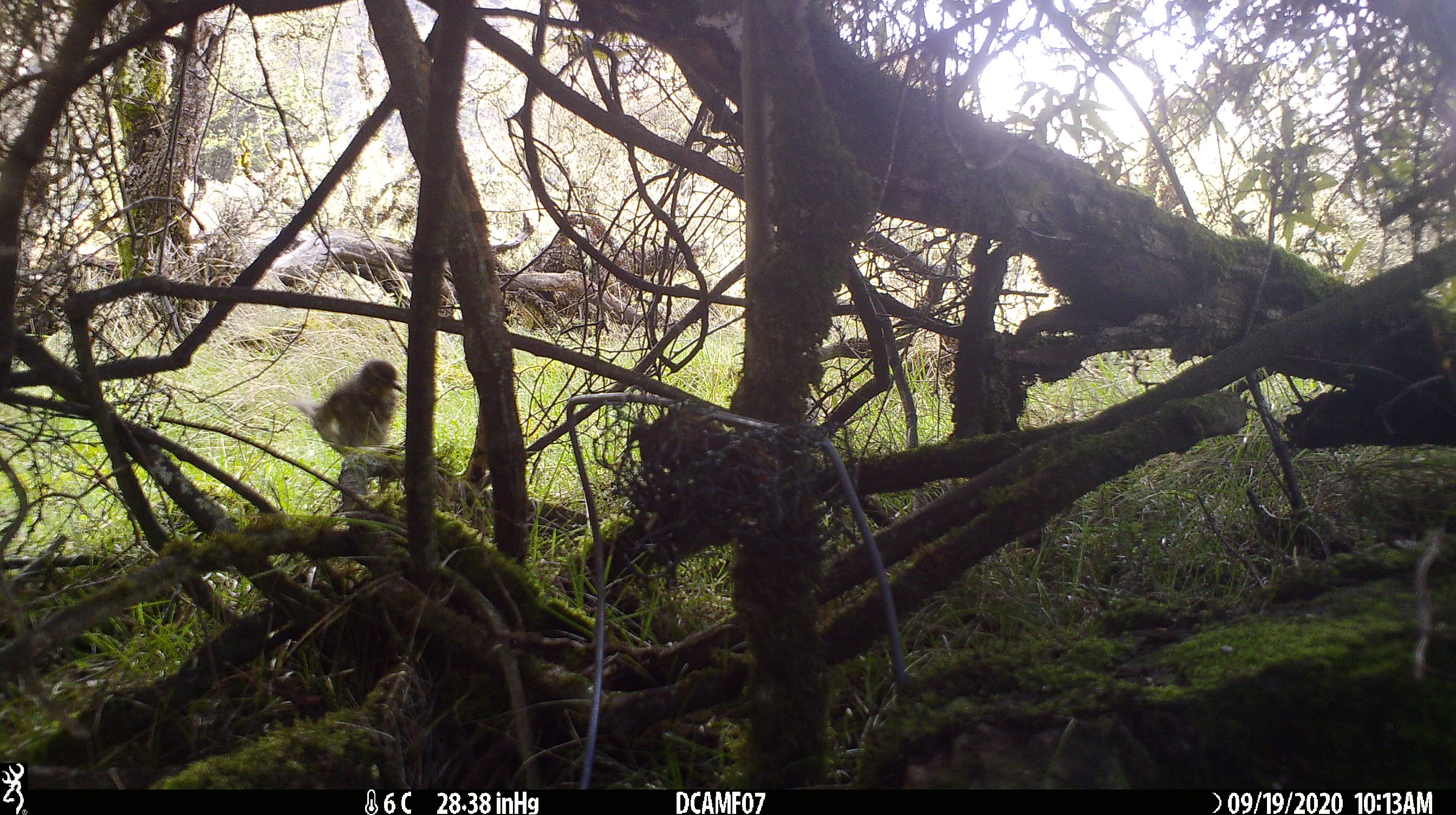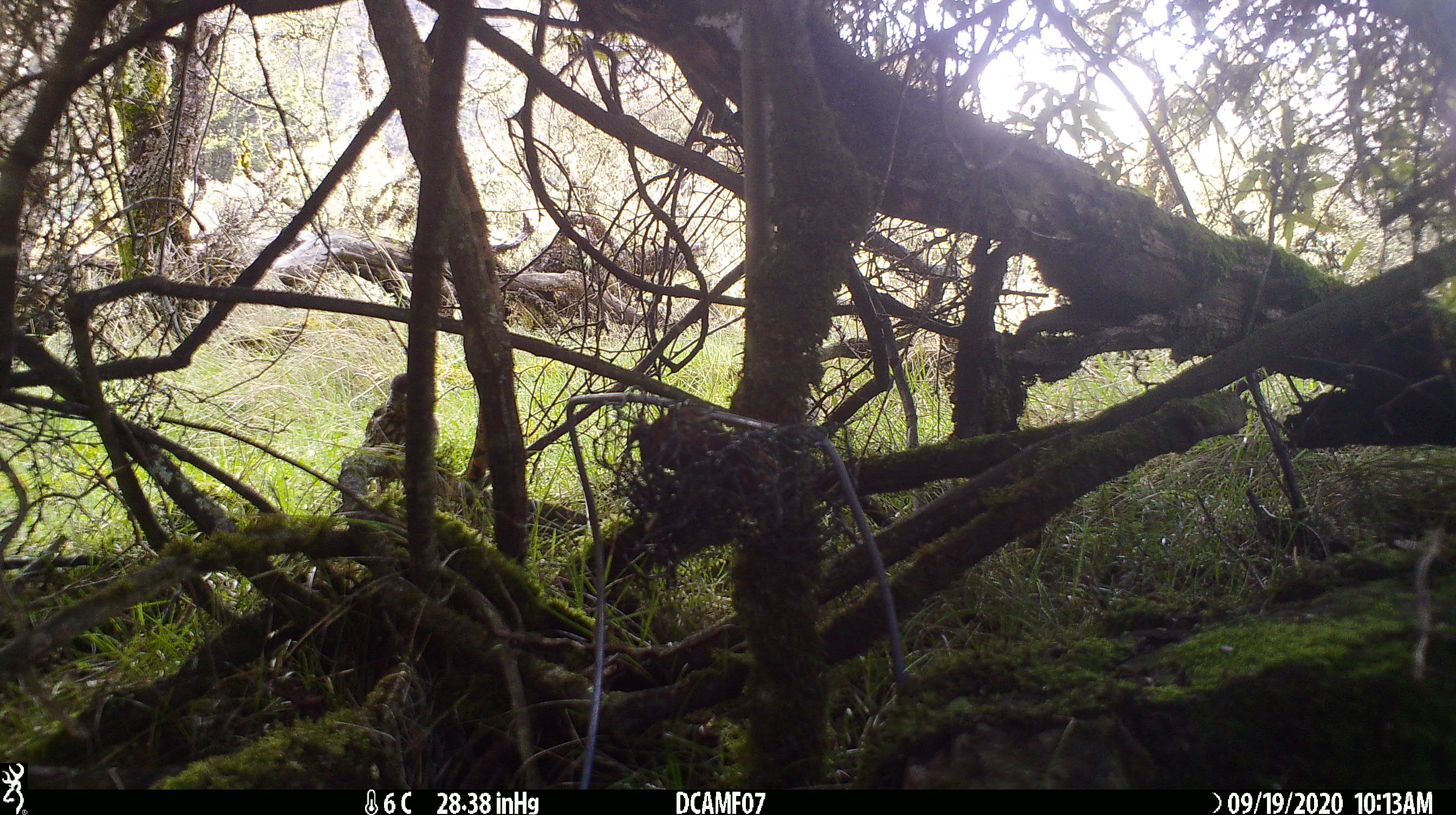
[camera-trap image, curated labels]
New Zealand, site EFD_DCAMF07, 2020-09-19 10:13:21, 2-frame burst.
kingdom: Animalia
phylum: Chordata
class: Aves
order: Passeriformes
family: Turdidae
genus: Turdus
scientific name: Turdus philomelos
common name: song thrush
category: thrush